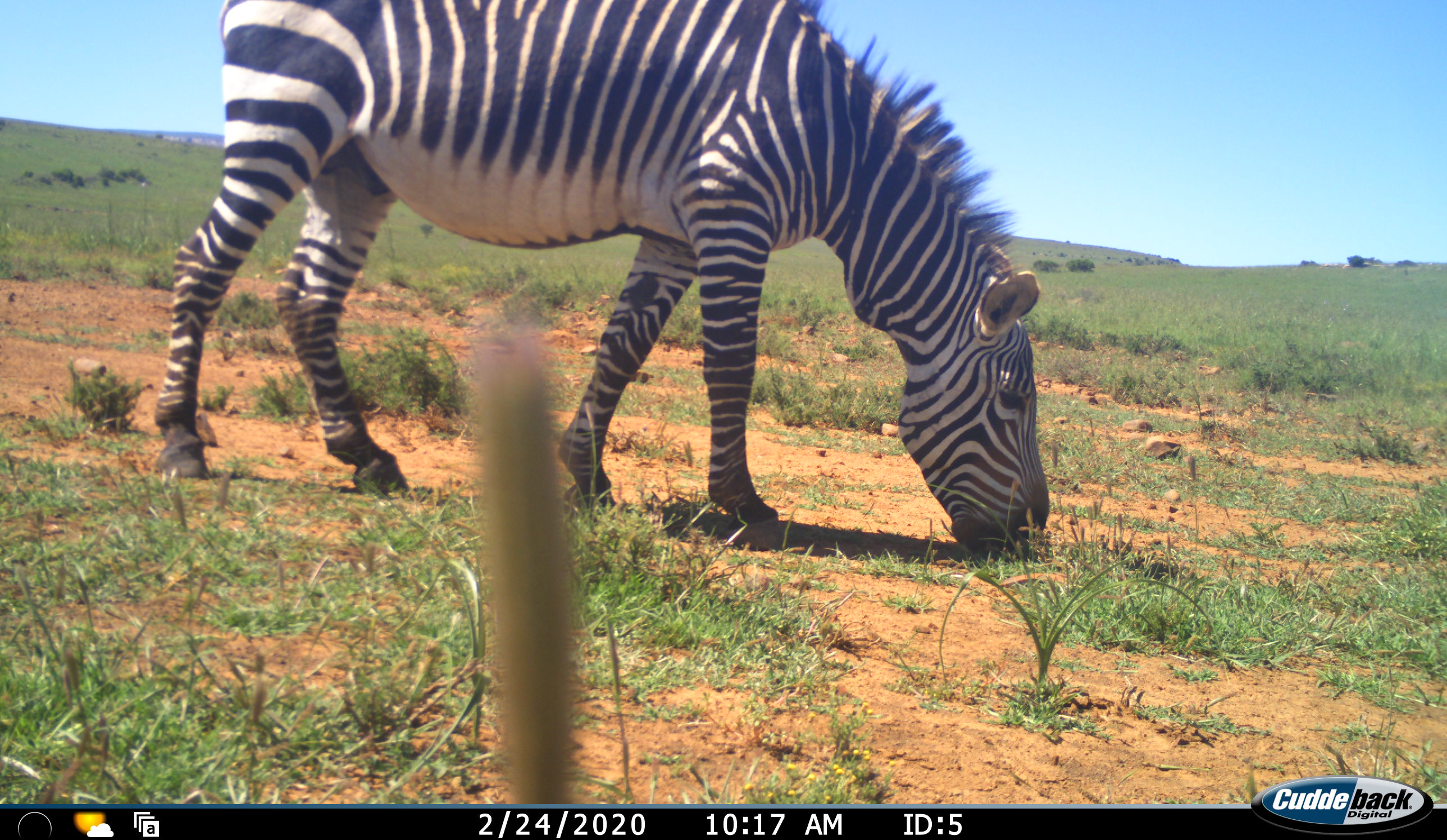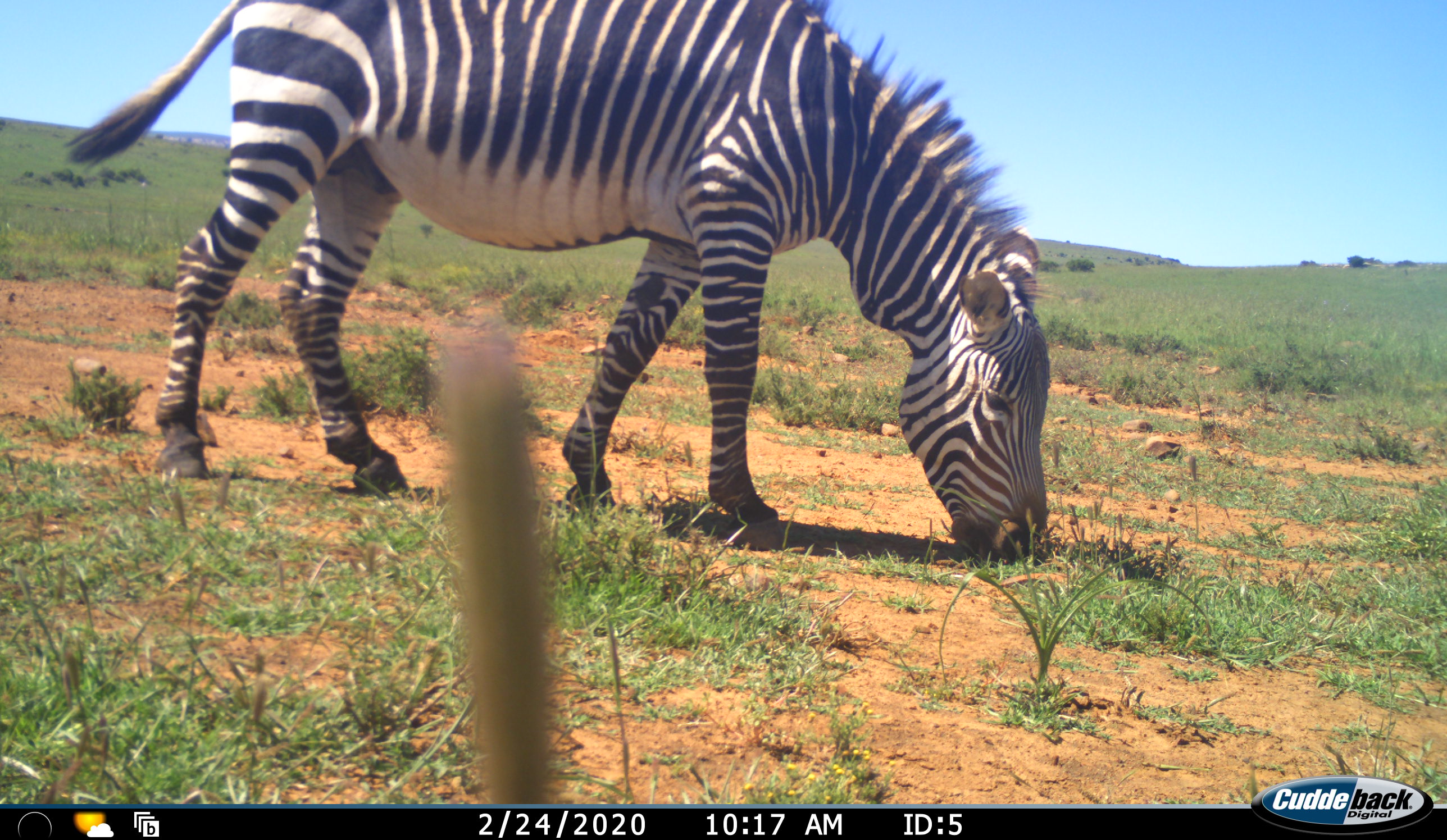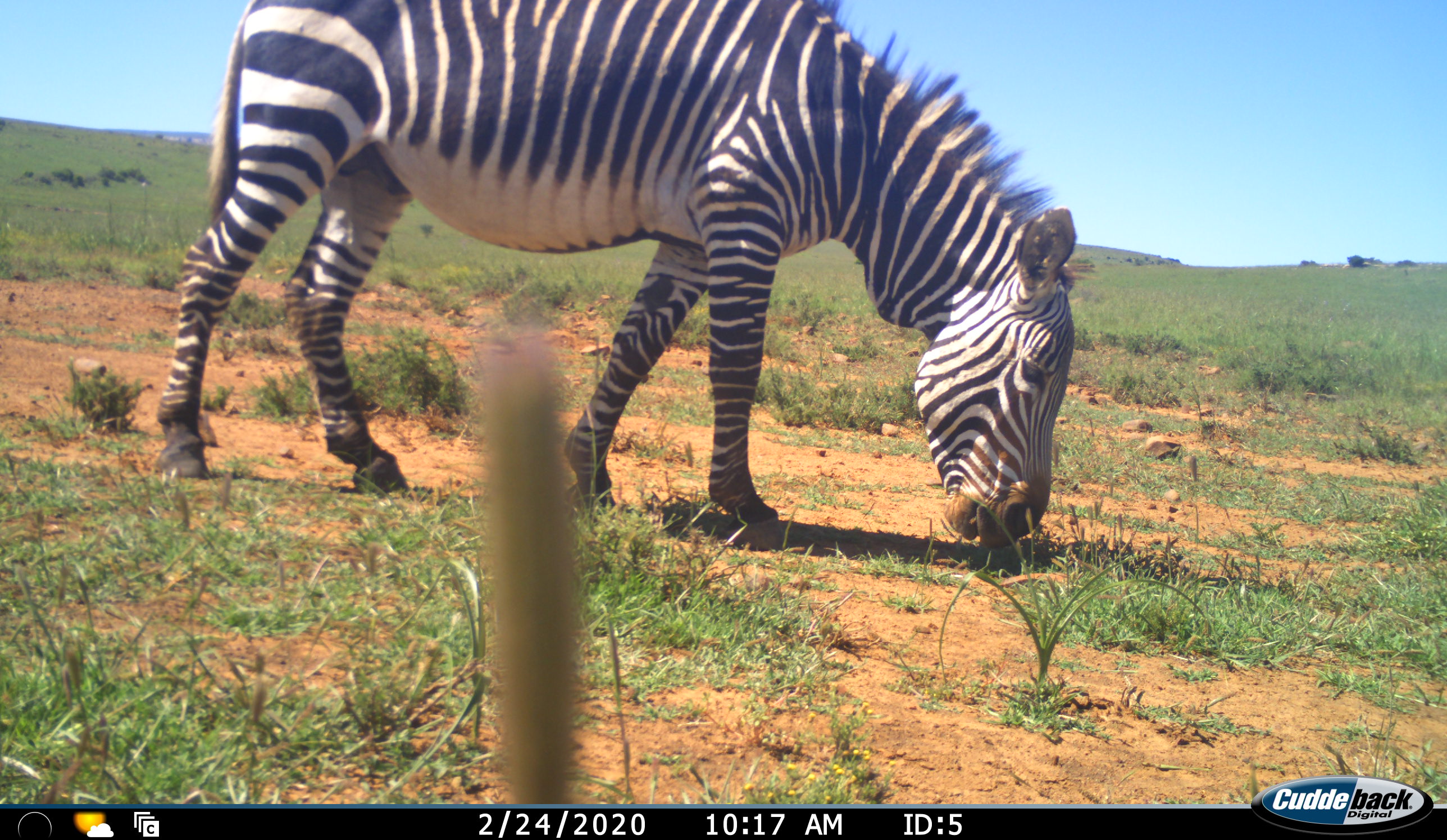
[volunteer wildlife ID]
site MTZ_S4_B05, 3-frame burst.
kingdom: Animalia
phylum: Chordata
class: Mammalia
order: Perissodactyla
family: Equidae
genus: Equus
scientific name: Equus zebra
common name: mountain zebra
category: zebramountain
Zebramountain (mountain zebra) (Equus zebra), count 1. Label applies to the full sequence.